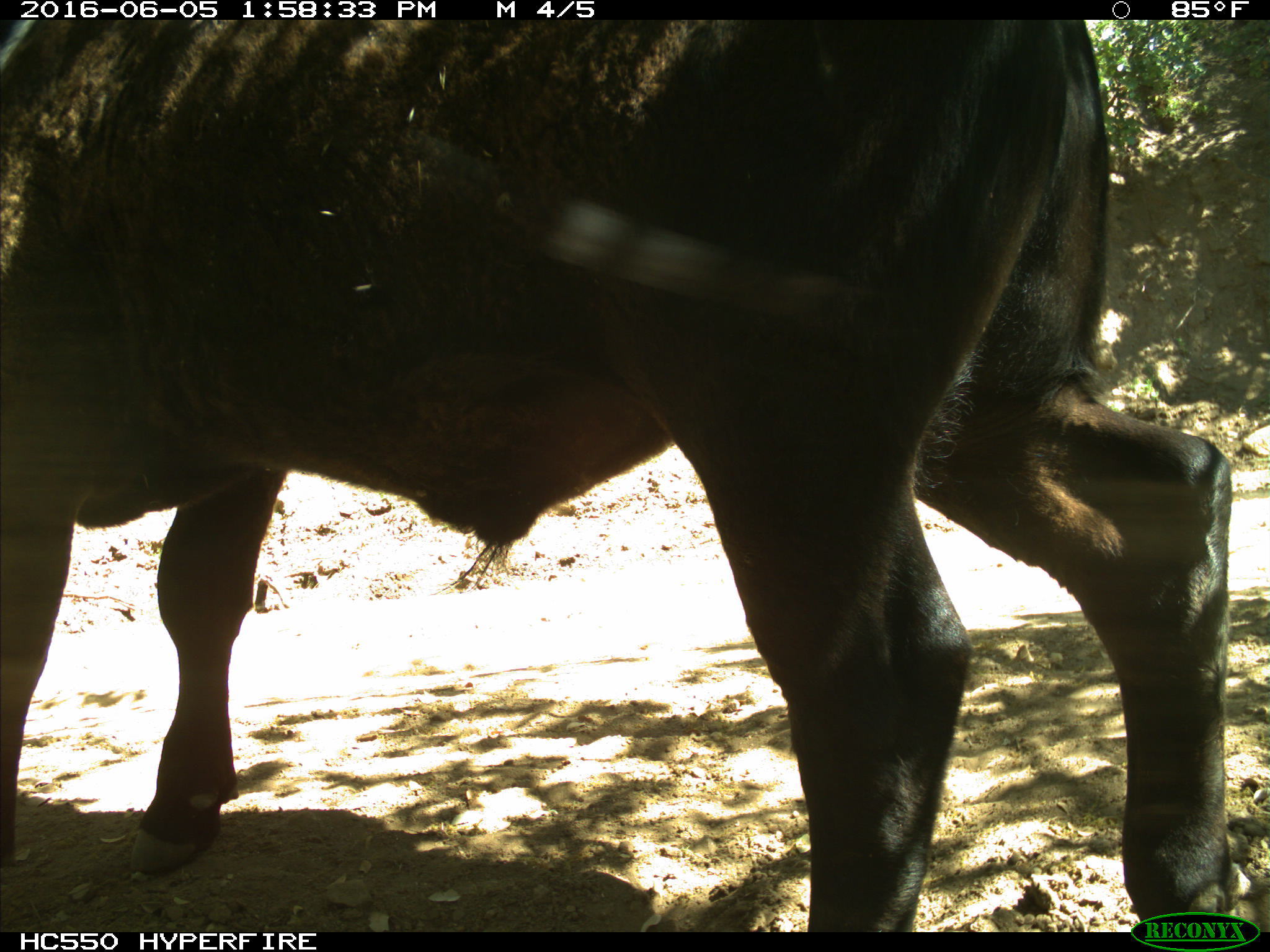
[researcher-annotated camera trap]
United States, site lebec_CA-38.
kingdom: Animalia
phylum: Chordata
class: Mammalia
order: Artiodactyla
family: Bovidae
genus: Bos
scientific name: Bos taurus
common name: domestic cow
Bos taurus (domestic cow).